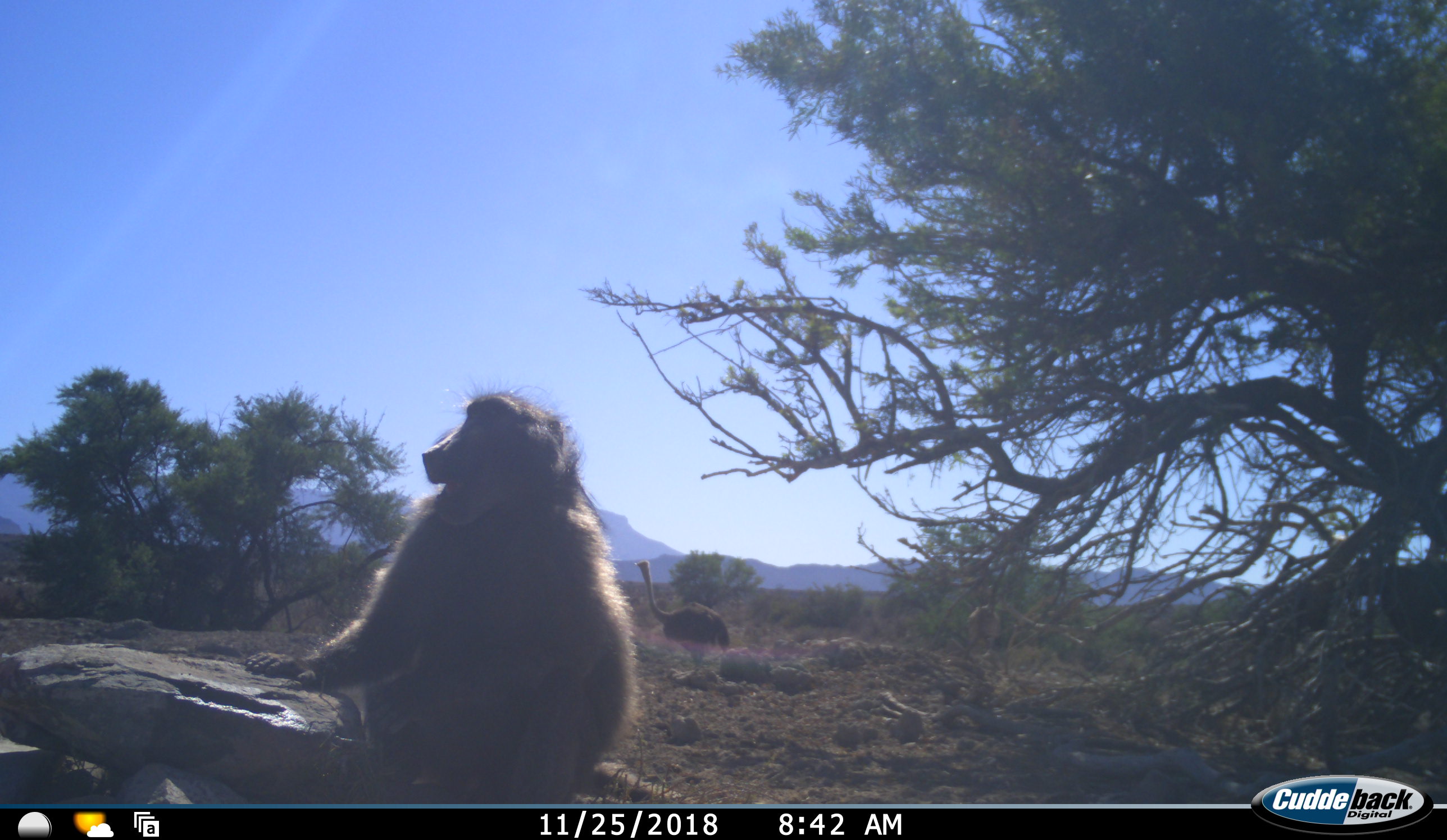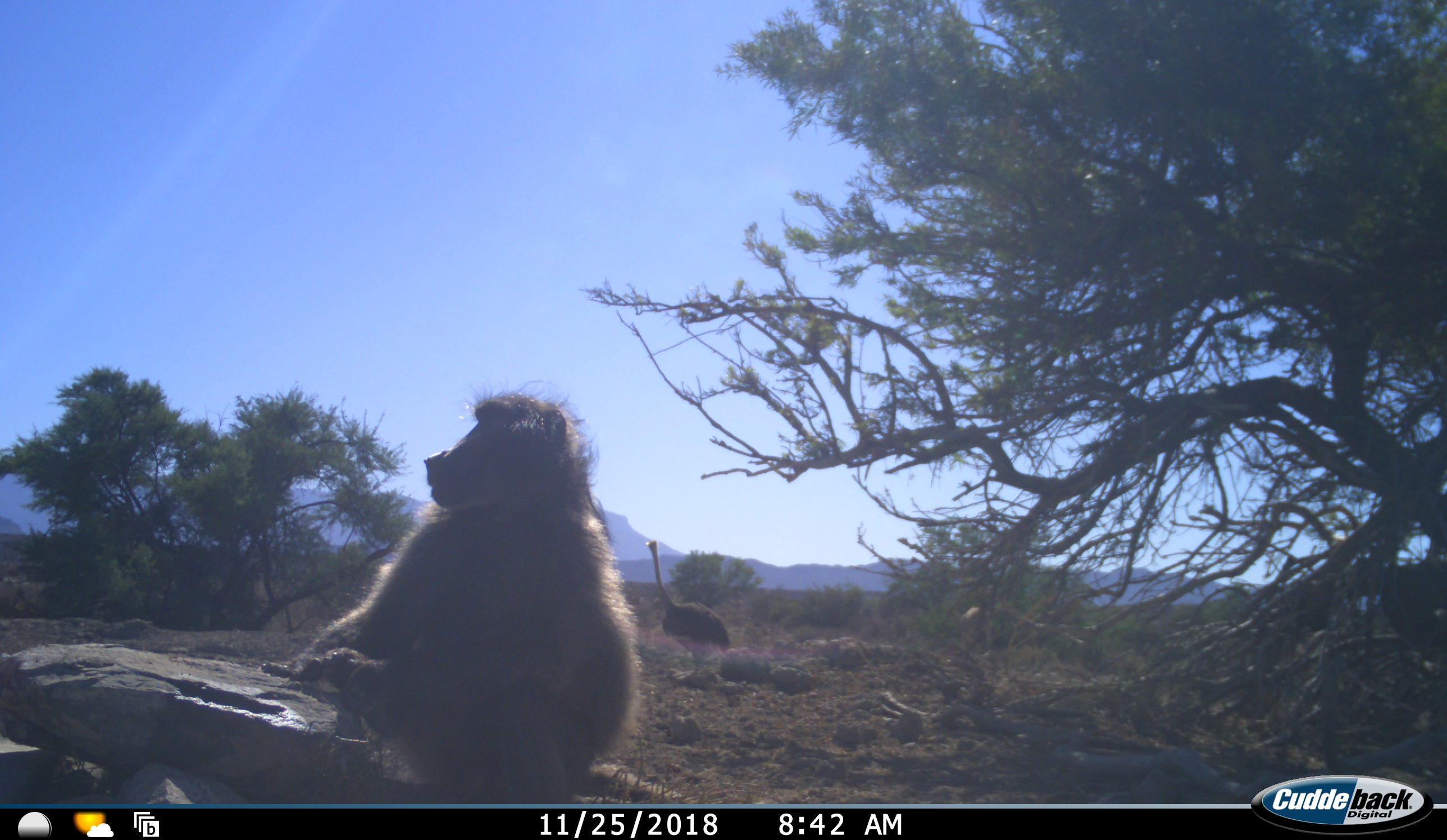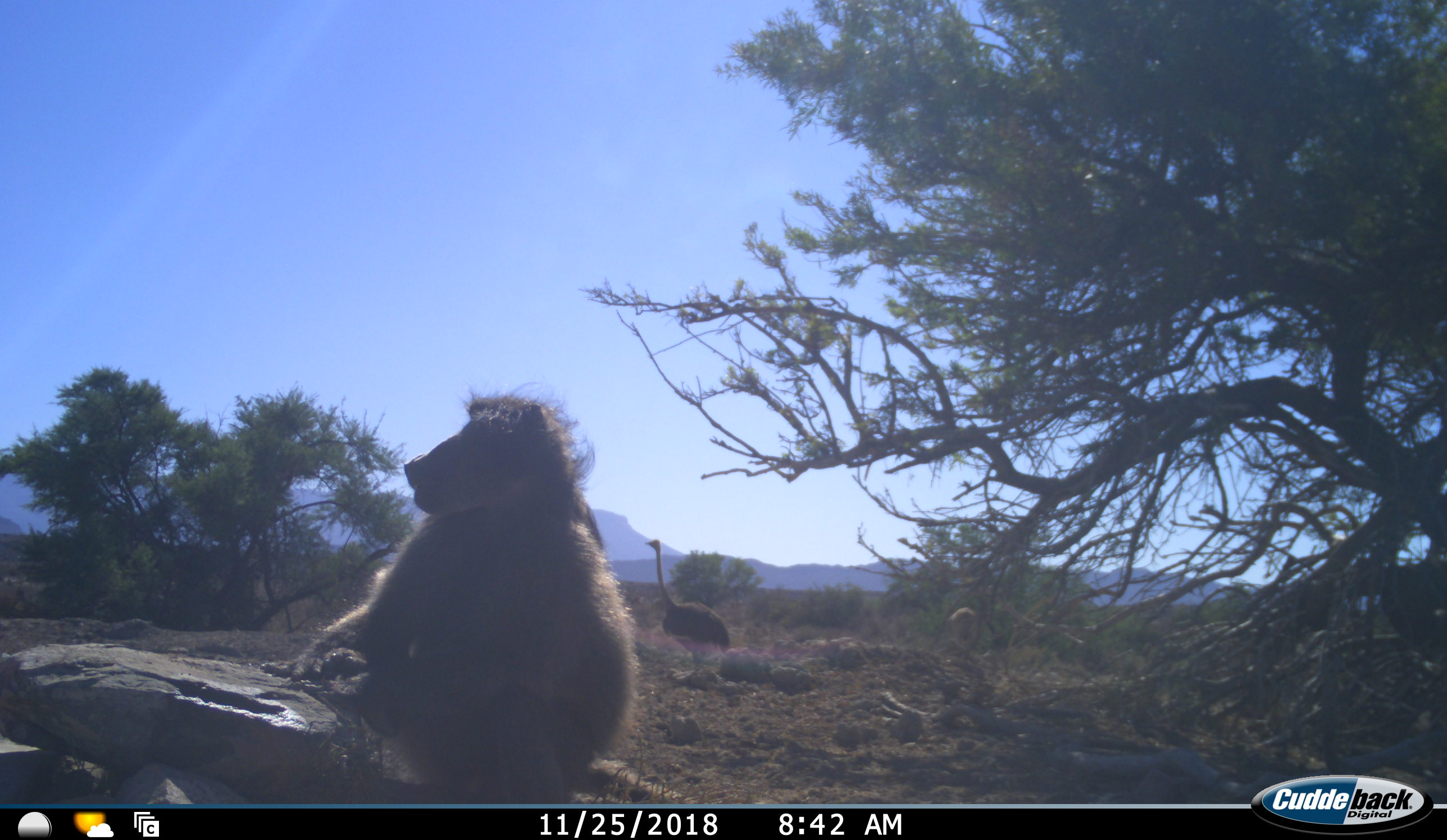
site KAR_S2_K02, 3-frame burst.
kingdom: Animalia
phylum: Chordata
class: Mammalia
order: Primates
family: Cercopithecidae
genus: Papio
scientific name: Papio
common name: baboon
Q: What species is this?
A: Baboon (Papio).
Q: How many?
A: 1.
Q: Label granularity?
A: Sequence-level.